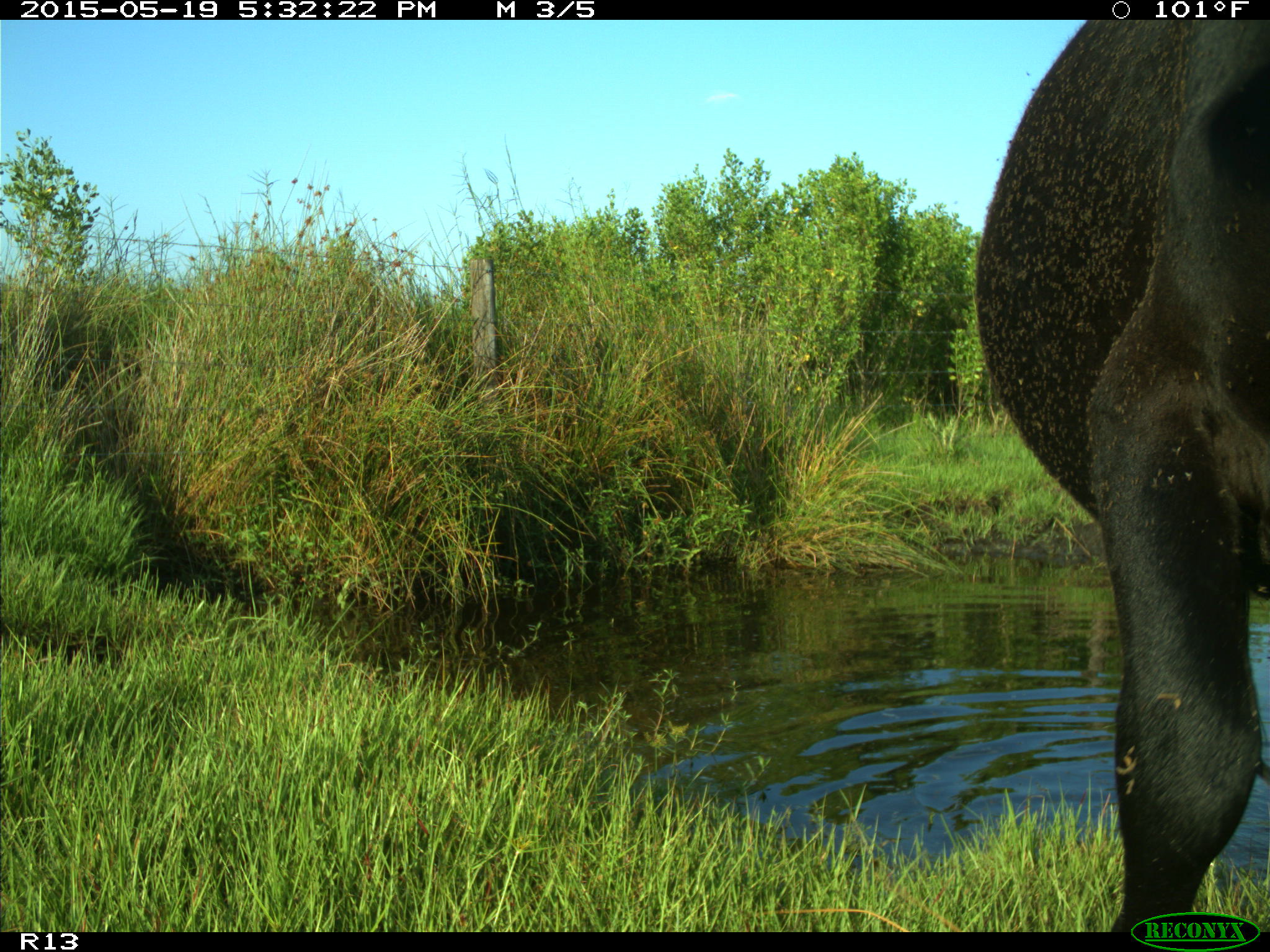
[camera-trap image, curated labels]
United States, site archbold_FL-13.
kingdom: Animalia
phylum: Chordata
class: Mammalia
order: Artiodactyla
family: Bovidae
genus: Bos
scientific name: Bos taurus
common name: domestic cow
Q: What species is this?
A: Bos taurus (domestic cow).